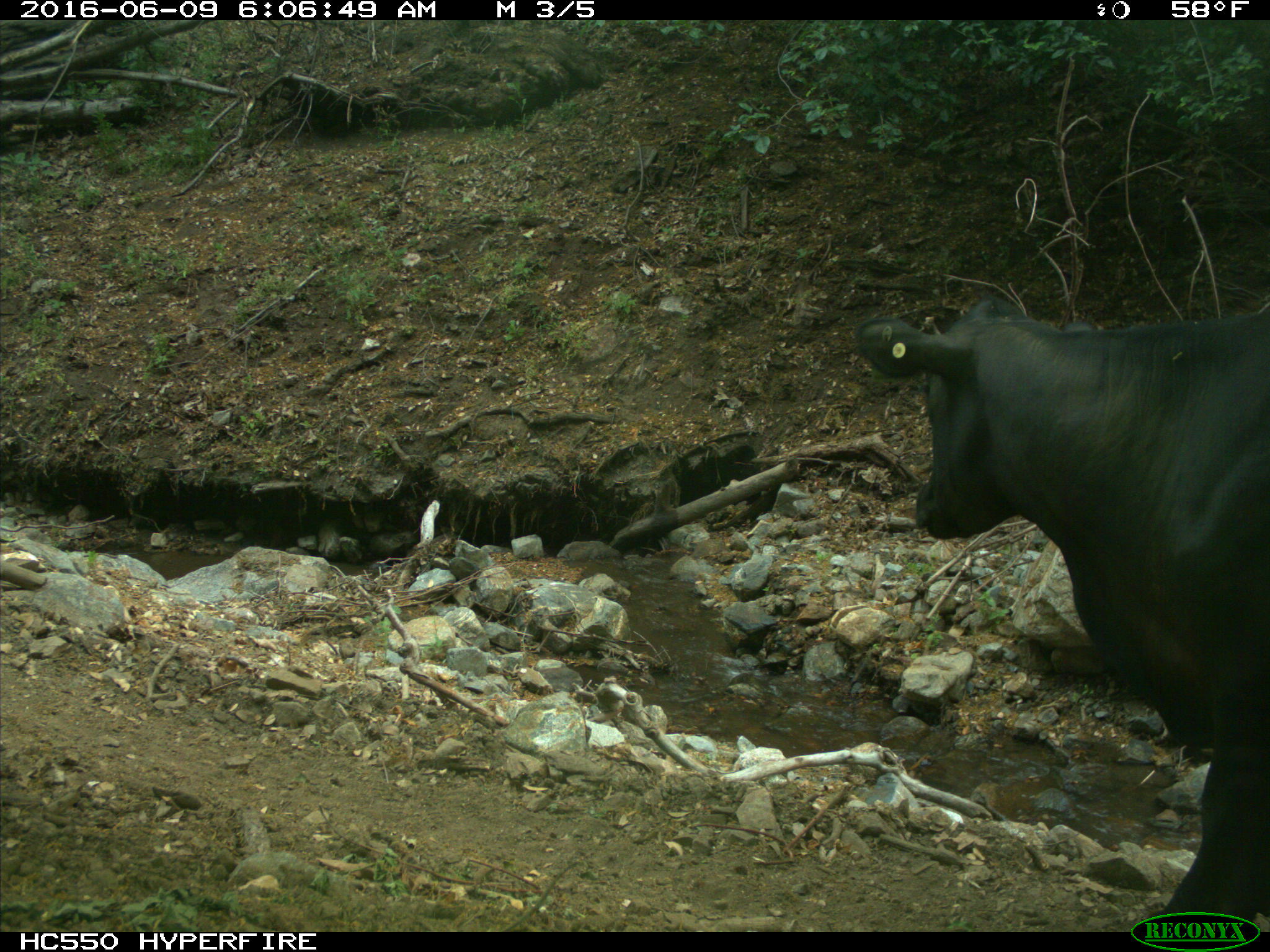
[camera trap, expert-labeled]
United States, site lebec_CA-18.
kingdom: Animalia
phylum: Chordata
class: Mammalia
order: Artiodactyla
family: Bovidae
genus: Bos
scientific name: Bos taurus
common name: domestic cow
Bos taurus (domestic cow).